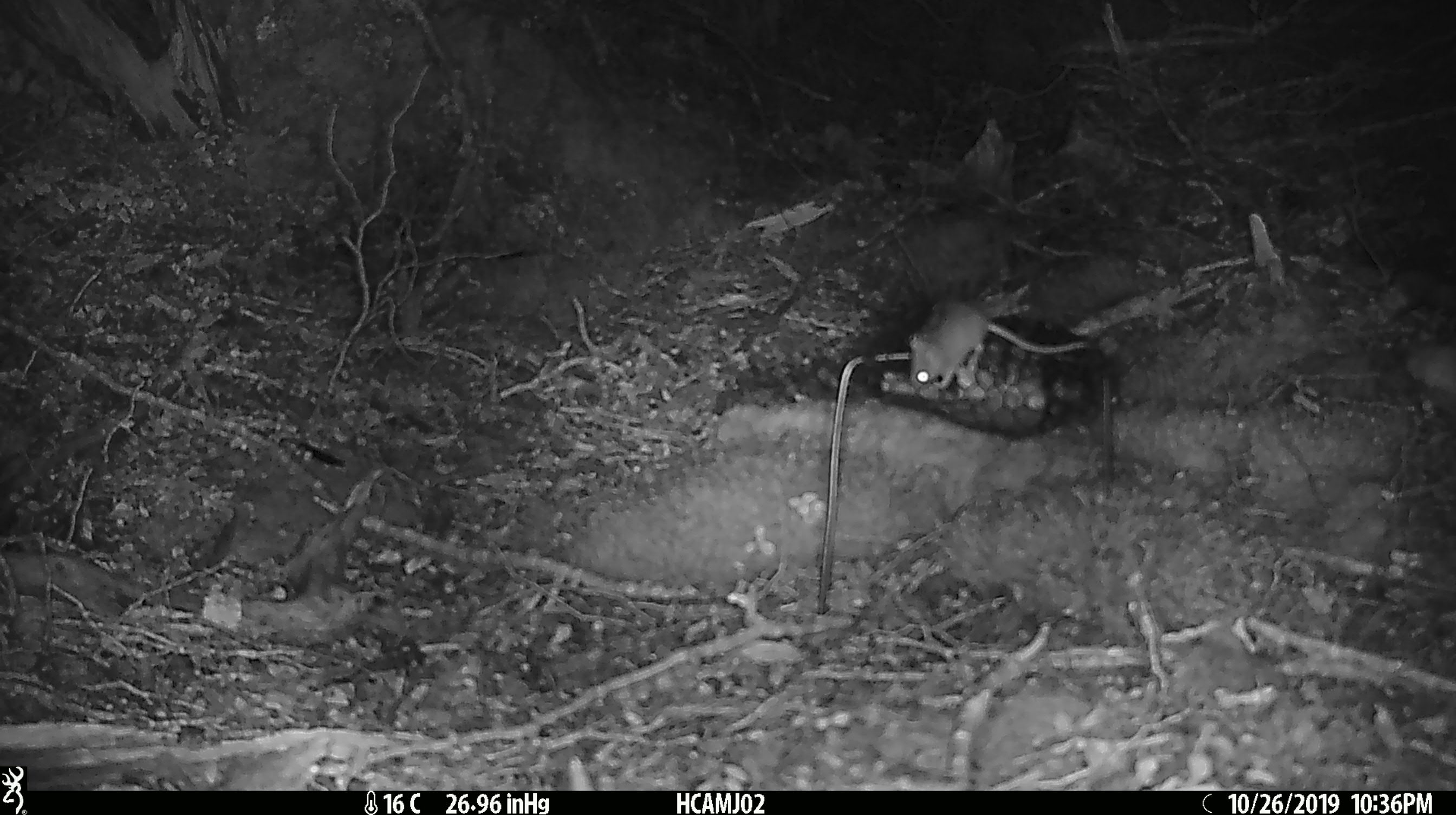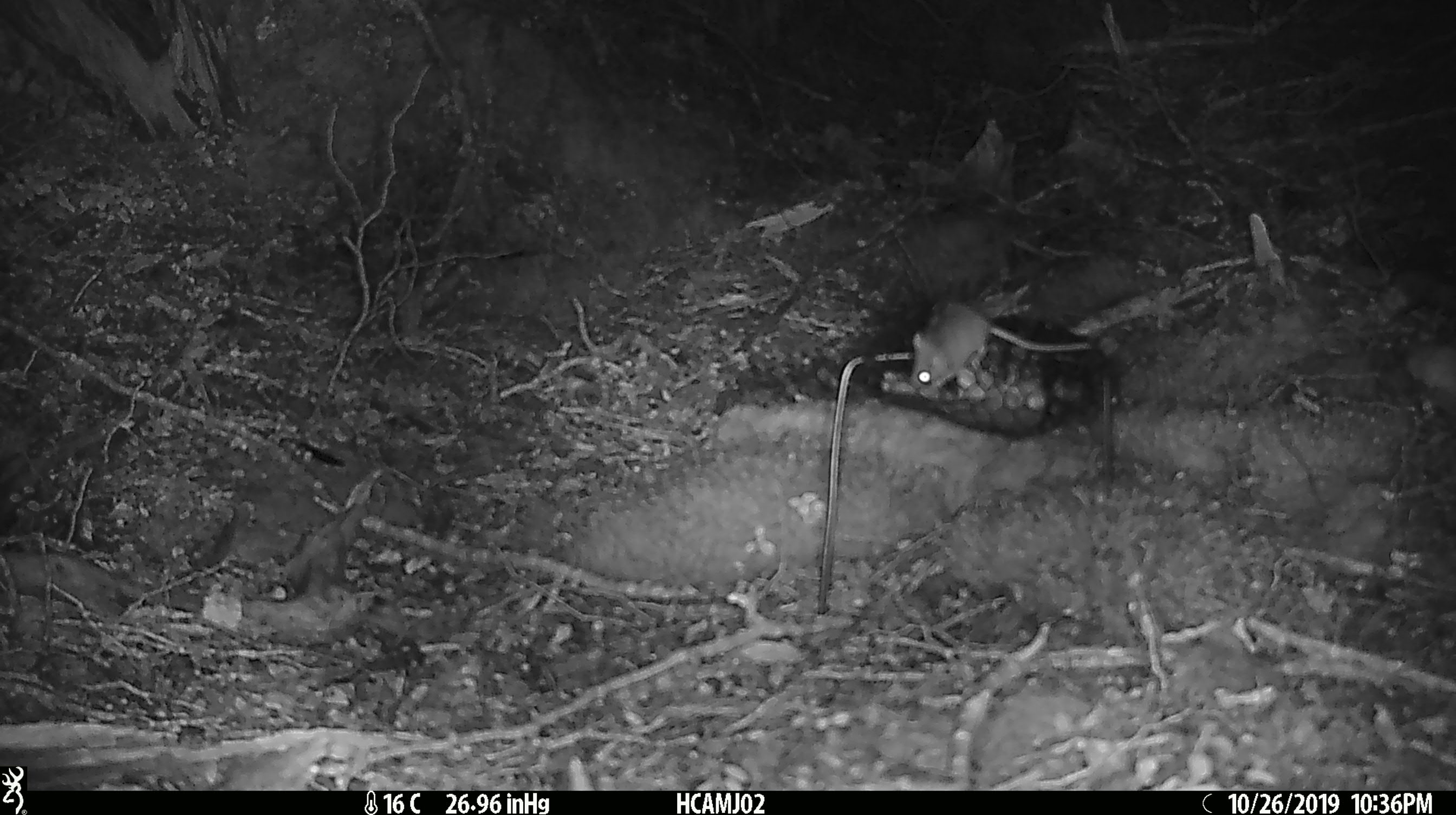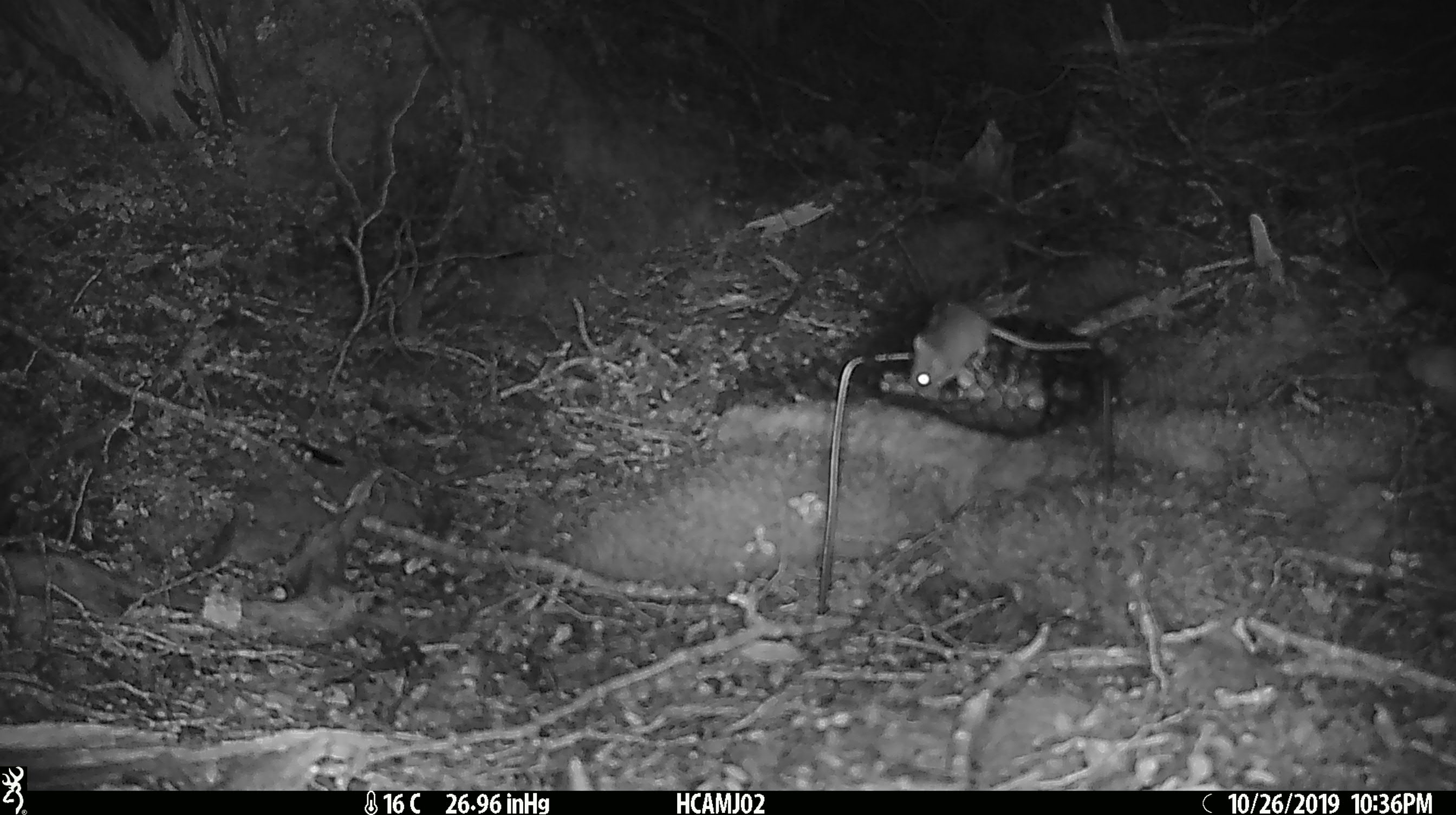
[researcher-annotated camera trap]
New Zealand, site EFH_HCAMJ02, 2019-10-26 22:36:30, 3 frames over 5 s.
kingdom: Animalia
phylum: Chordata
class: Mammalia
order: Rodentia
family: Muridae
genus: Mus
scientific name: Mus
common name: mouse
Mouse (Mus).